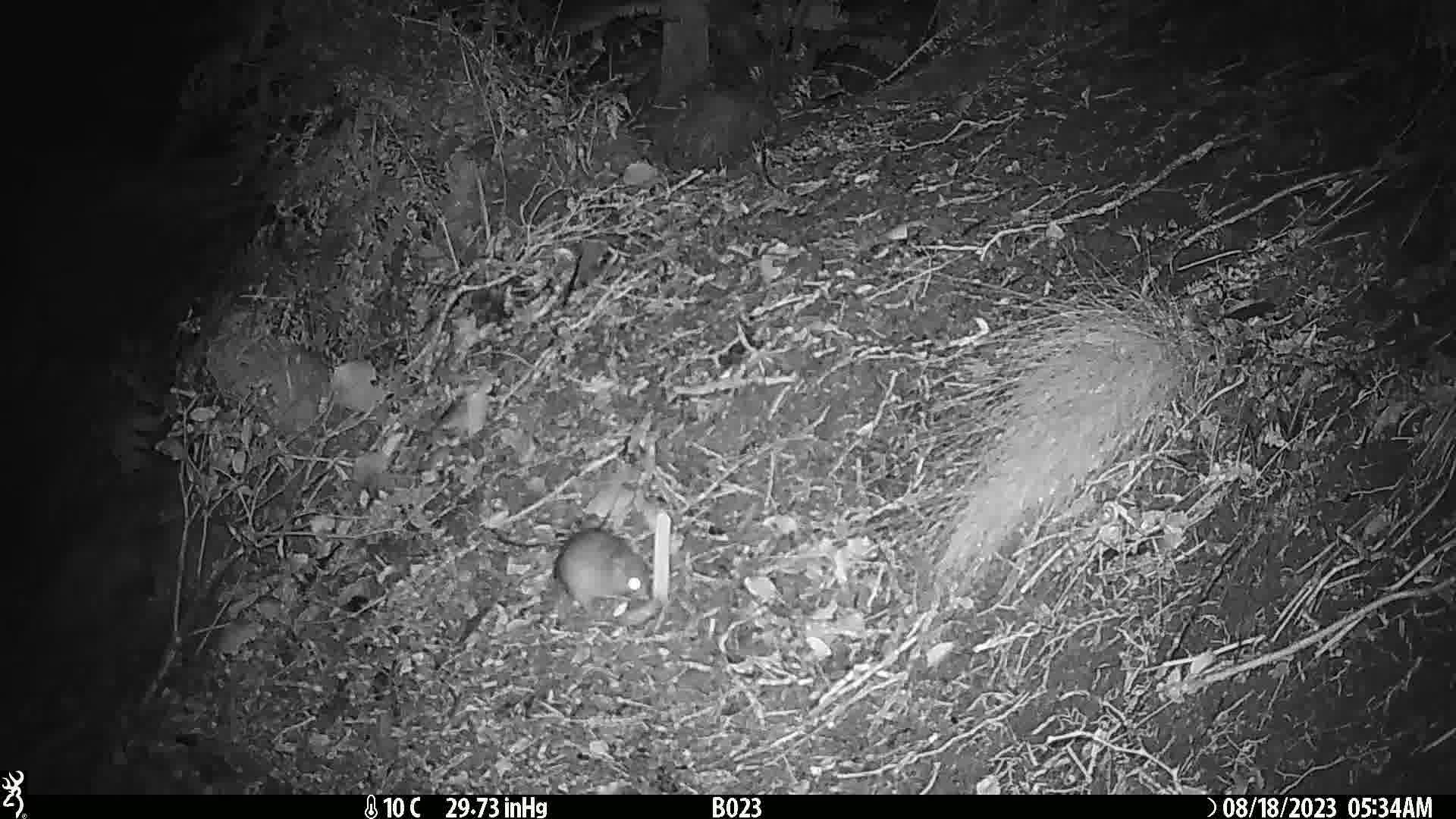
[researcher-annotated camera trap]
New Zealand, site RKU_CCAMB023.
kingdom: Animalia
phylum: Chordata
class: Mammalia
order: Rodentia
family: Muridae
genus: Rattus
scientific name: Rattus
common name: rat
Rat (Rattus).